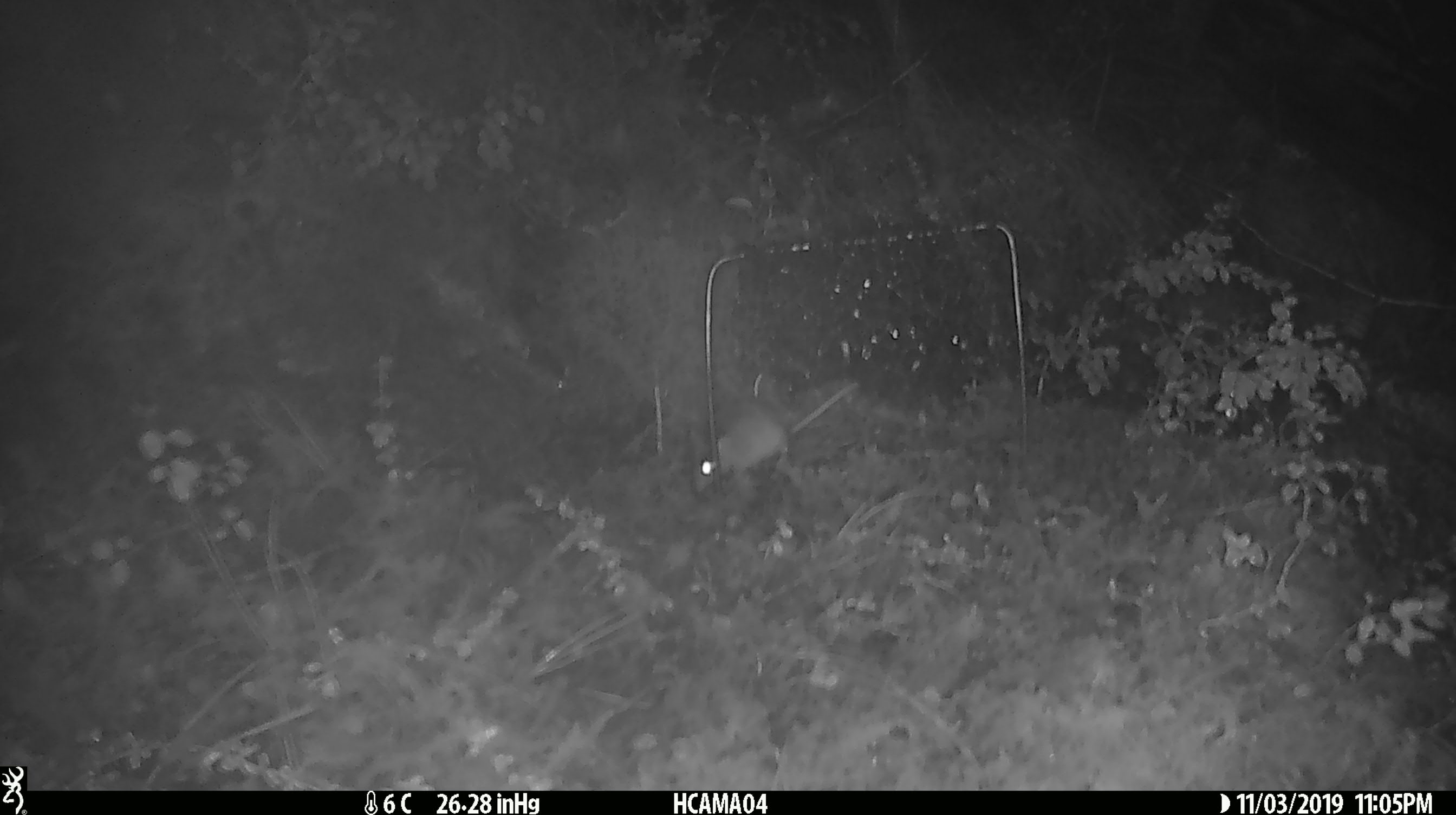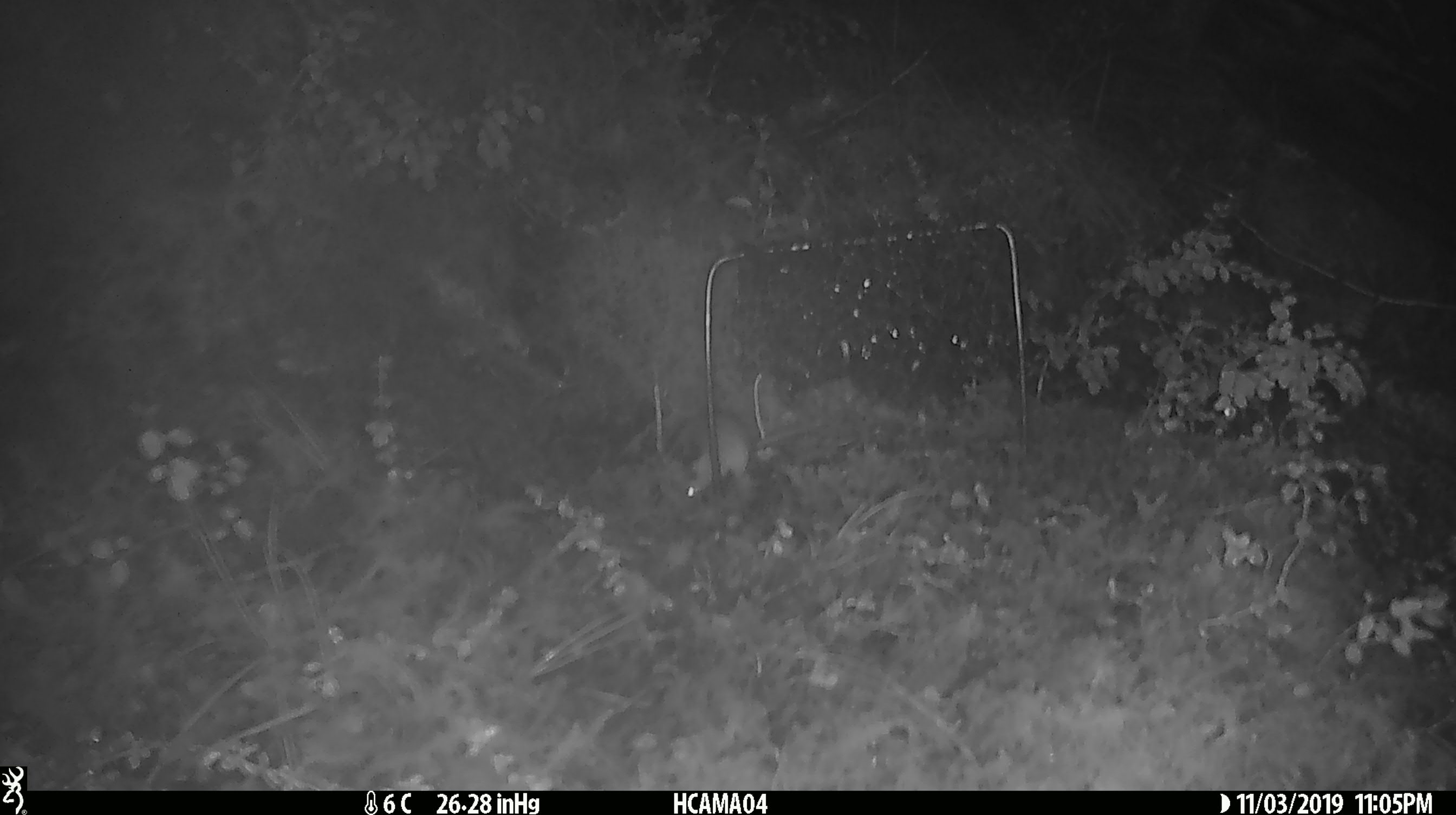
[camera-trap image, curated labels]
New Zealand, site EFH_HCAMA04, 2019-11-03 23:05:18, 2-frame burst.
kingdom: Animalia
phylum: Chordata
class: Mammalia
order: Rodentia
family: Muridae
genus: Mus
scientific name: Mus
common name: mouse